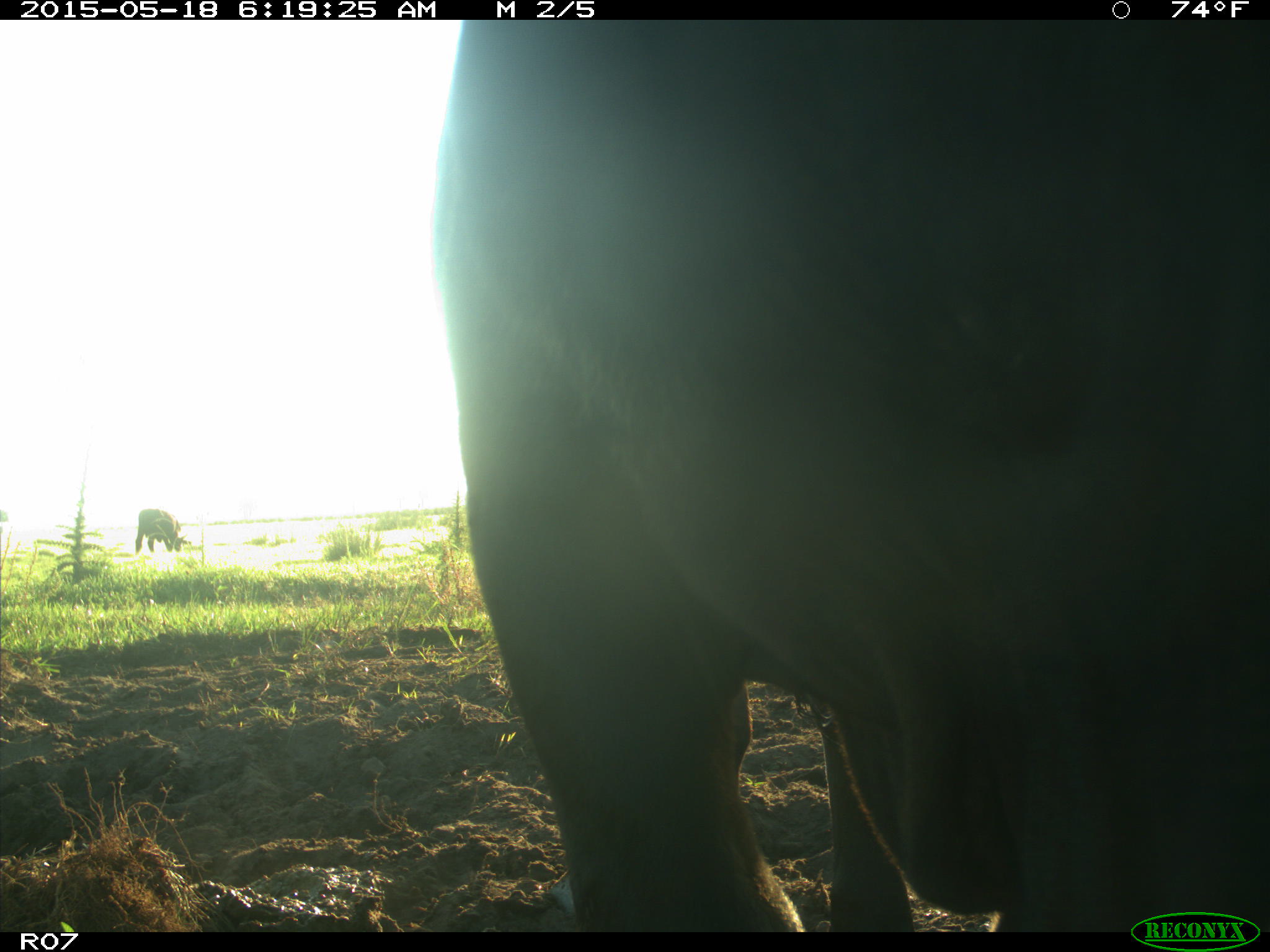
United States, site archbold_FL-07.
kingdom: Animalia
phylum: Chordata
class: Mammalia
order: Artiodactyla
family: Bovidae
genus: Bos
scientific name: Bos taurus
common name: domestic cow